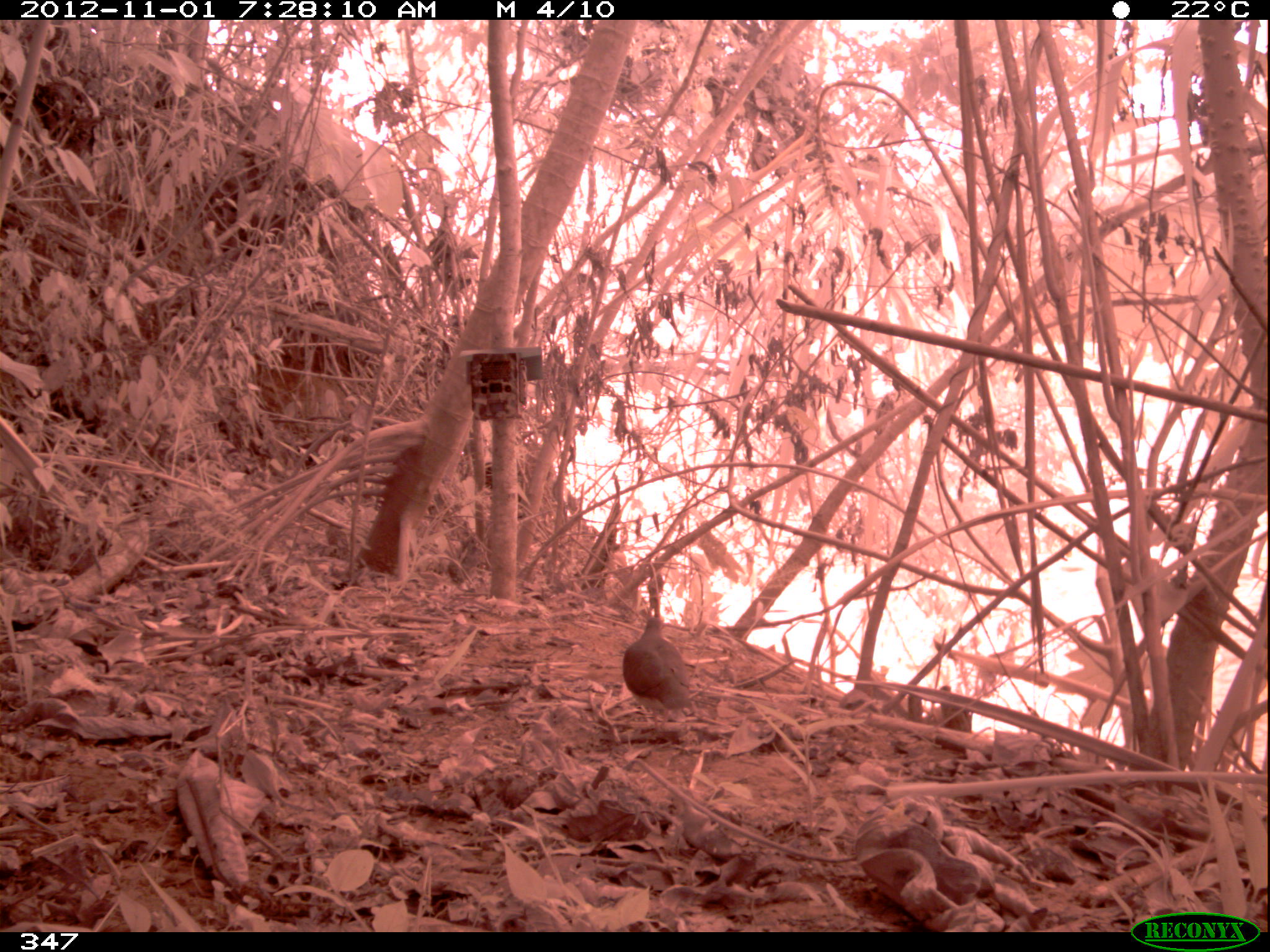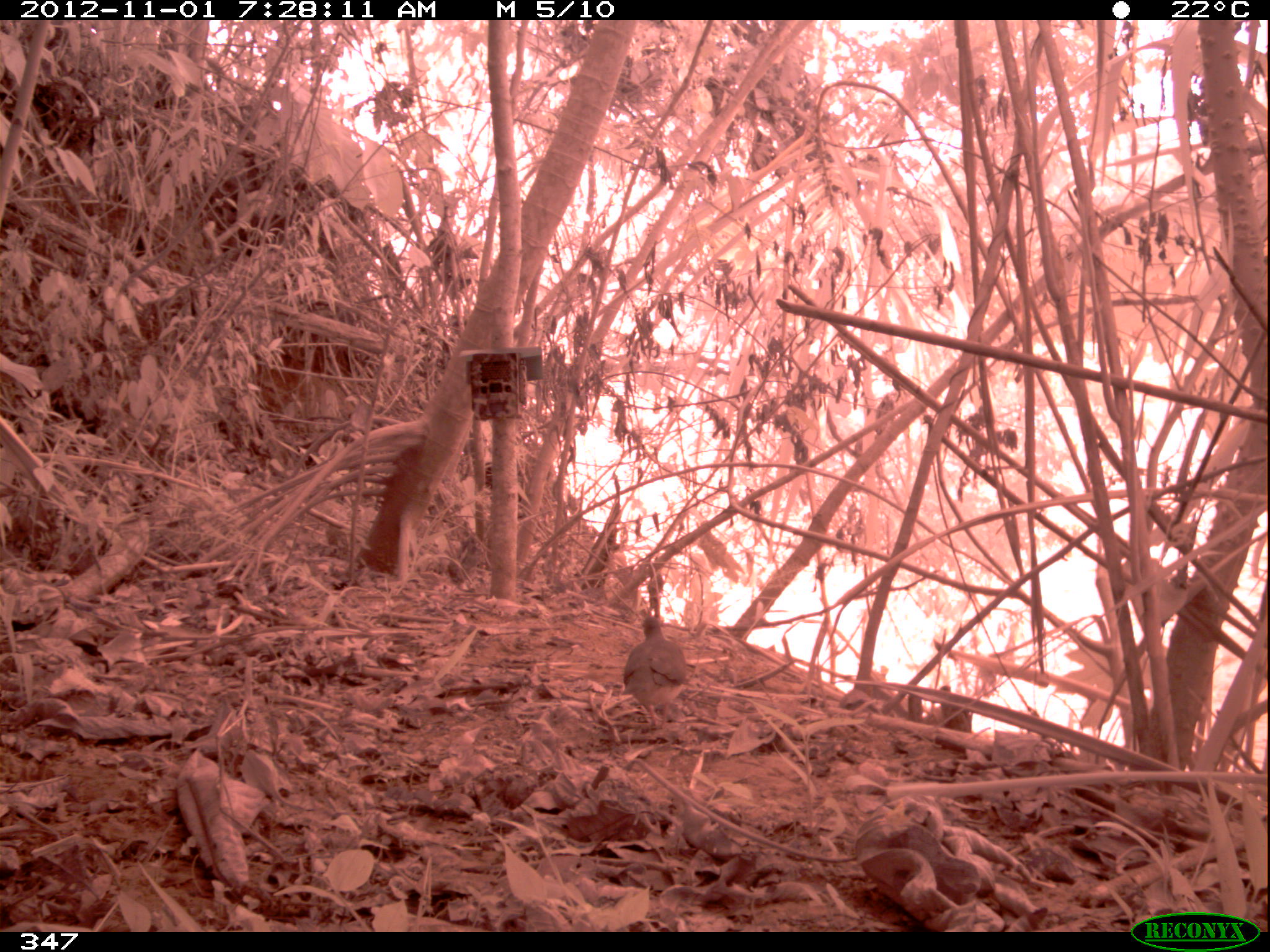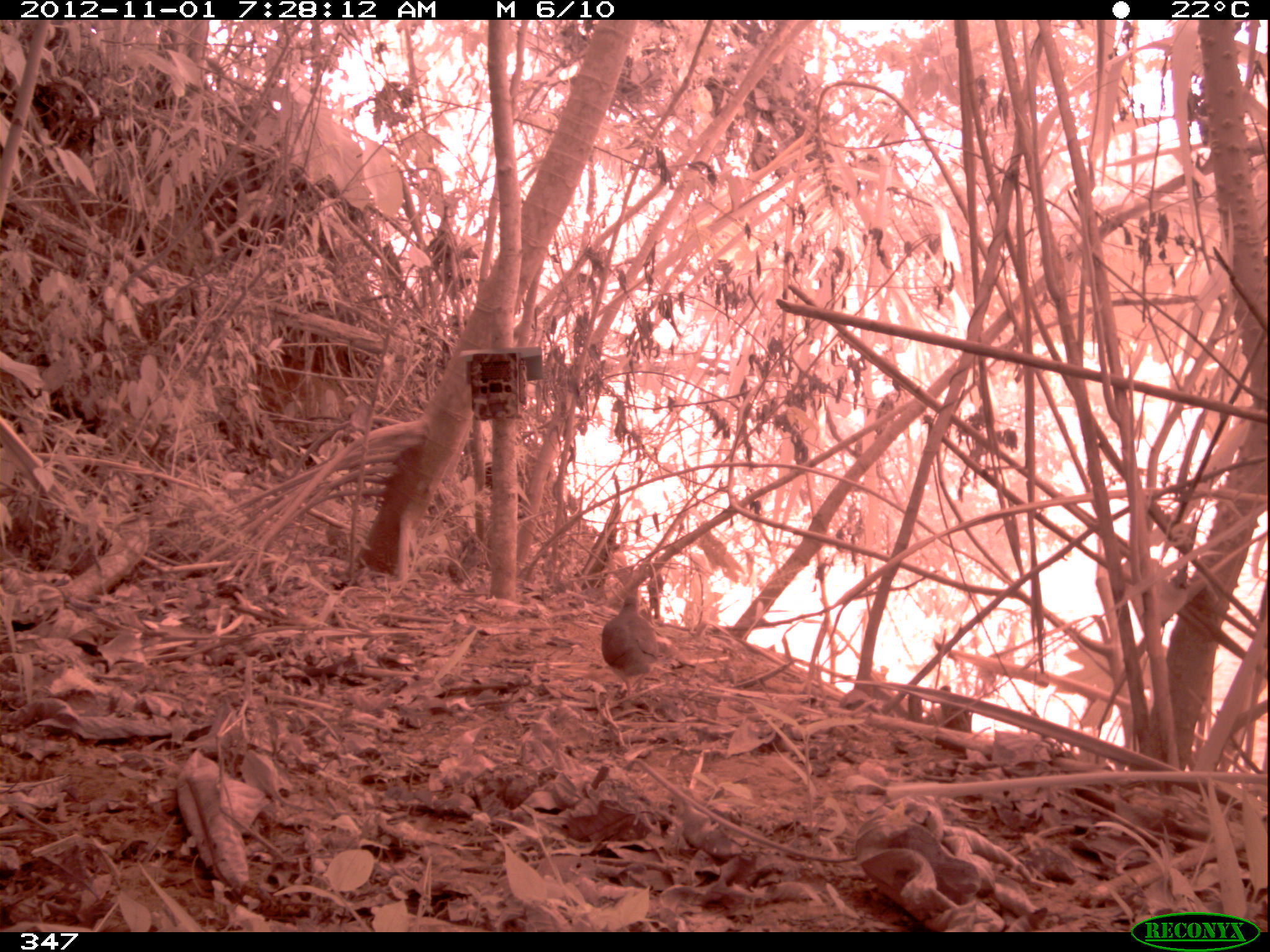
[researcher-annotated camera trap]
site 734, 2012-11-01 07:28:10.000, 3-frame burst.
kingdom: Animalia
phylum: Chordata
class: Aves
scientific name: Aves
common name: bird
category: unknown bird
Unknown bird (bird) (Aves).